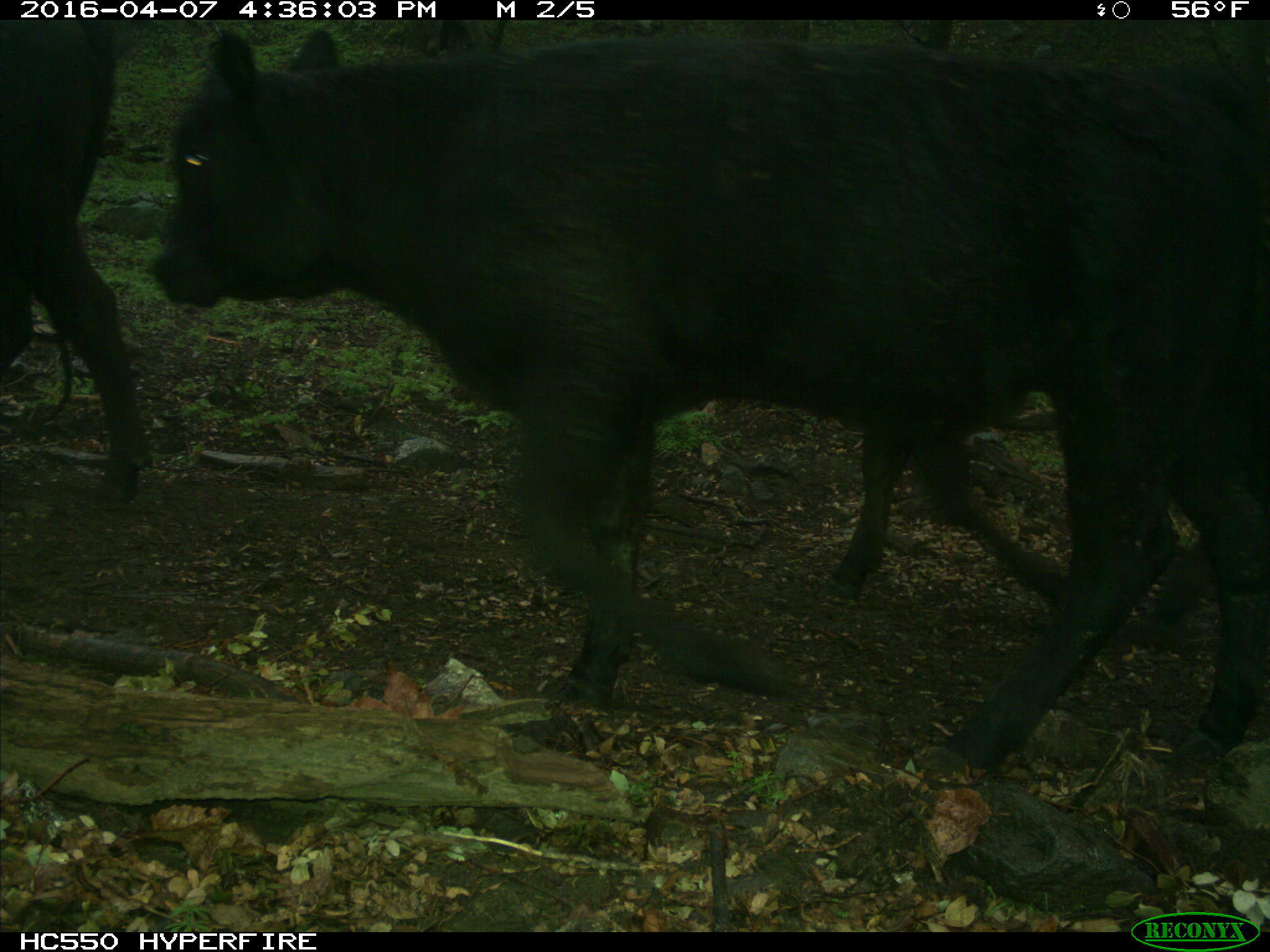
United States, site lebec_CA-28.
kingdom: Animalia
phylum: Chordata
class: Mammalia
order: Artiodactyla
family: Bovidae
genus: Bos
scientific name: Bos taurus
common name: domestic cow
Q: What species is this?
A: Bos taurus (domestic cow).